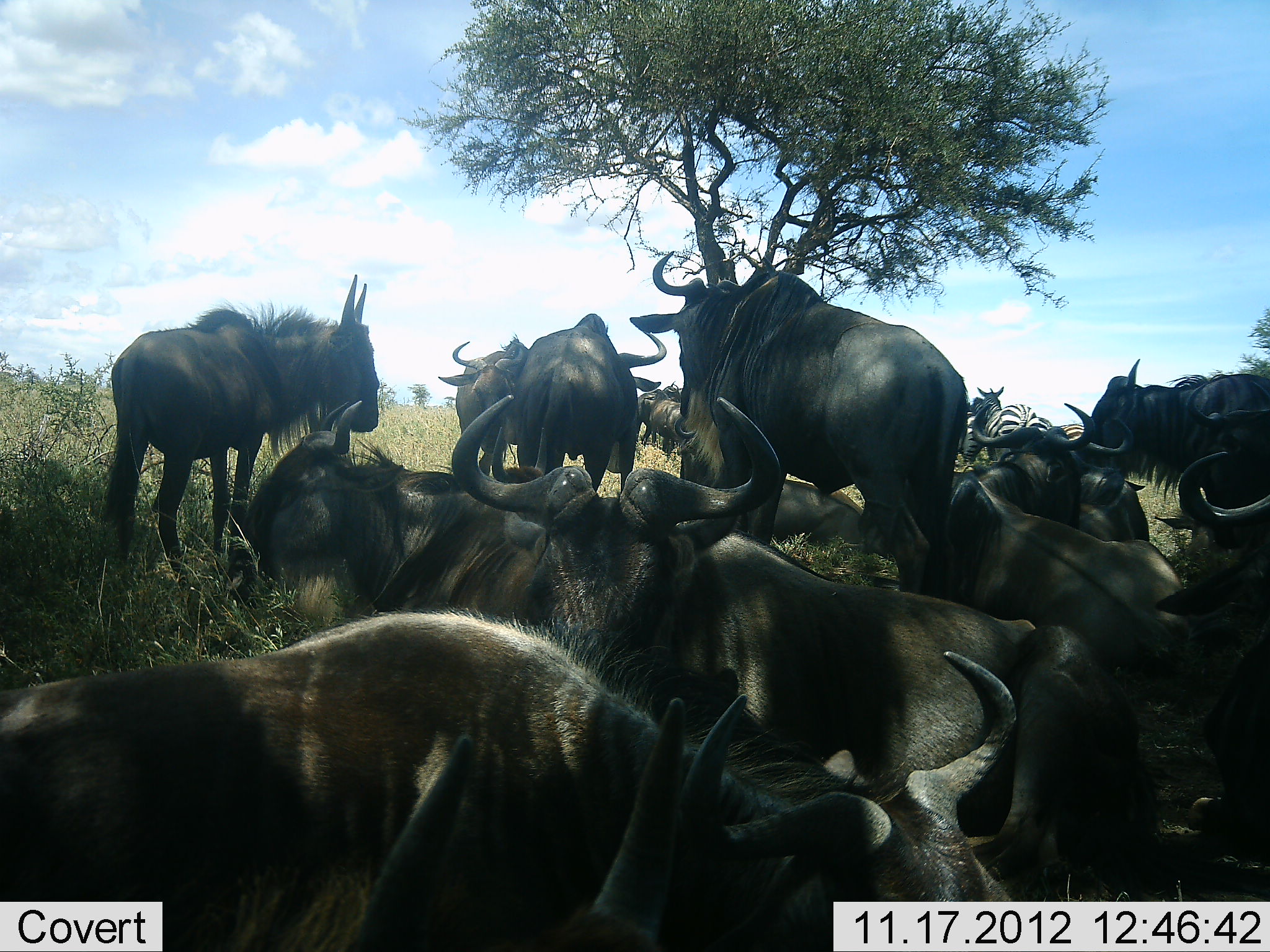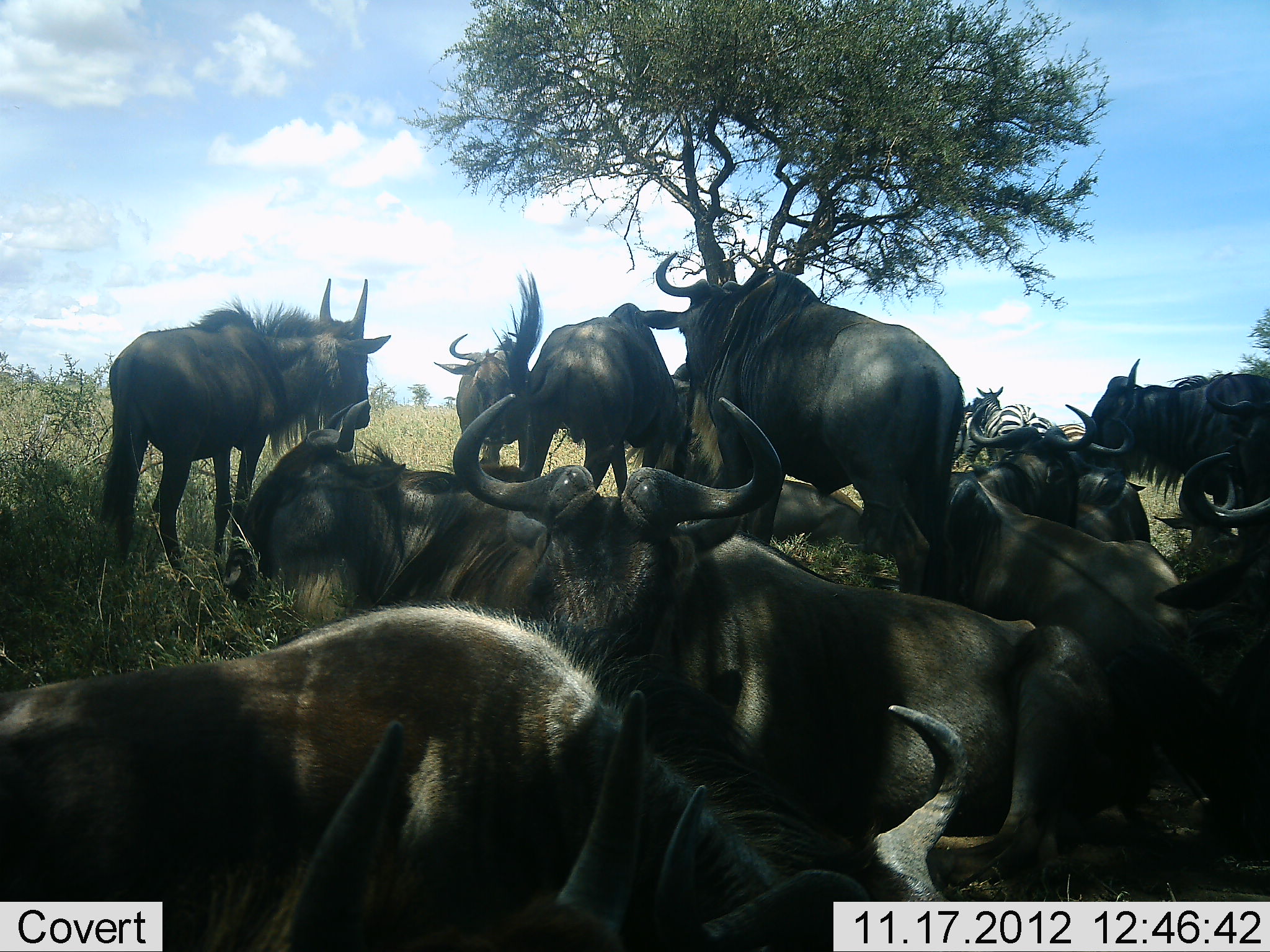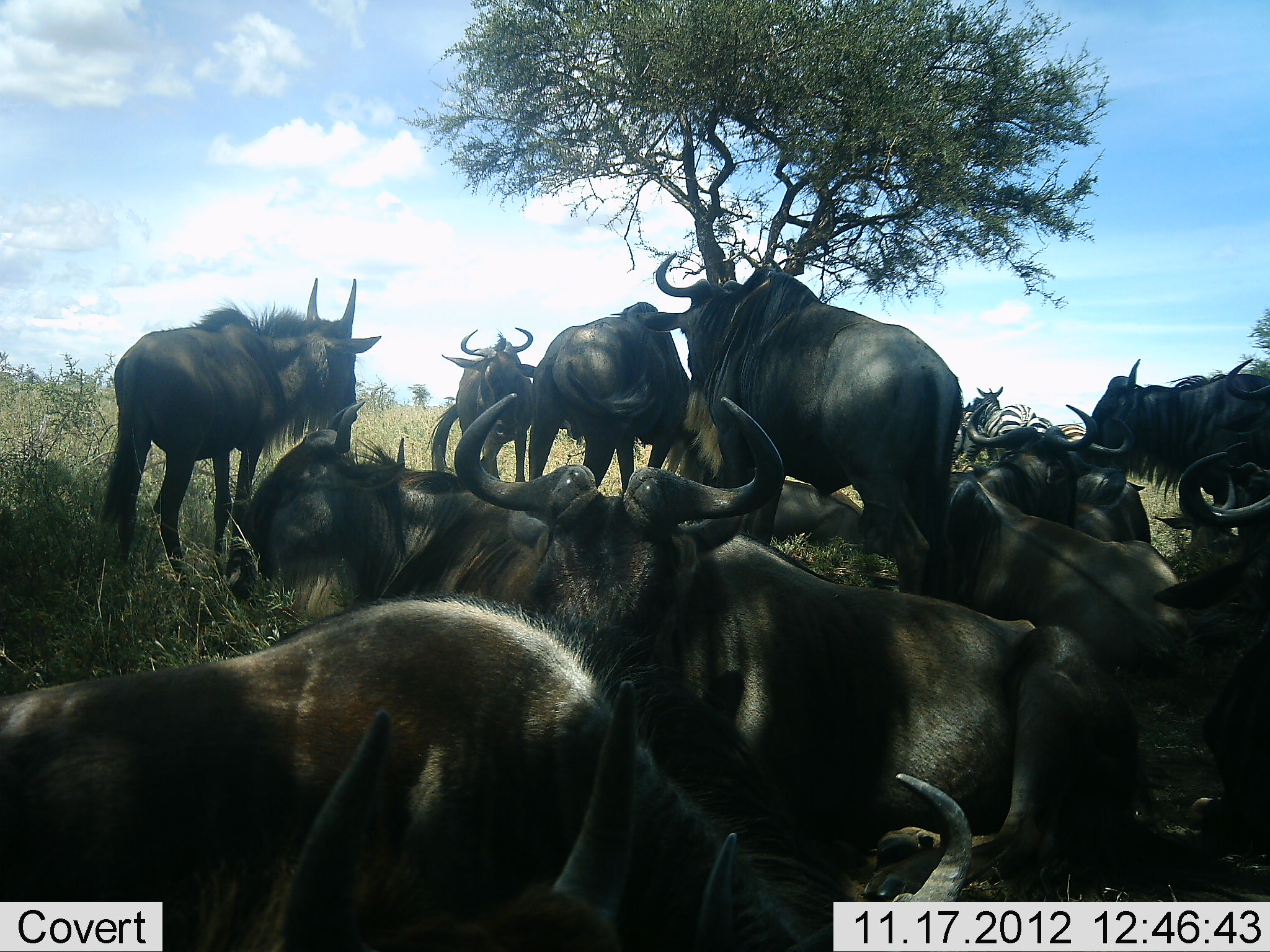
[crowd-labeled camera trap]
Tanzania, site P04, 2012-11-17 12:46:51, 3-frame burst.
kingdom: Animalia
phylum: Chordata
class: Mammalia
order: Artiodactyla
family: Bovidae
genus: Connochaetes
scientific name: Connochaetes taurinus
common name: blue wildebeest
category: wildebeest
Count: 11-50.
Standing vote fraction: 83%.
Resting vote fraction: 94%.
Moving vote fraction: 11%.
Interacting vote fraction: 11%.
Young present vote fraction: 17%.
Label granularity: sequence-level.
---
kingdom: Animalia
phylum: Chordata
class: Mammalia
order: Perissodactyla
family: Equidae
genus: Equus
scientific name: Equus quagga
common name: plains zebra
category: zebra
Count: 2.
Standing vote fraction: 80%.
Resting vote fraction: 20%.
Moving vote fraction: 0%.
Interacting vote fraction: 0%.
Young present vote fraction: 0%.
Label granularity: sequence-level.